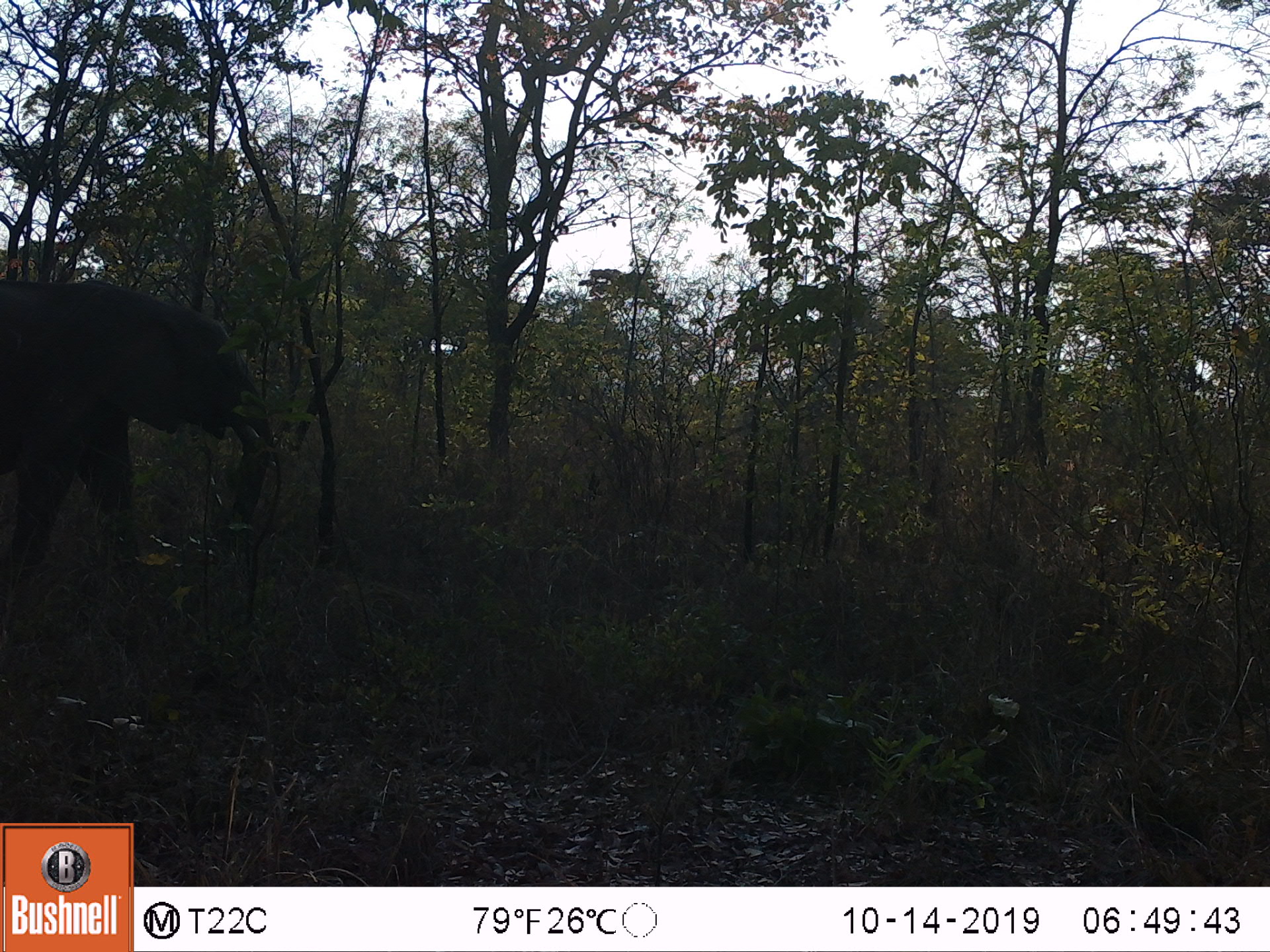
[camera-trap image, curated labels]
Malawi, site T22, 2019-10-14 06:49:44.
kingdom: Animalia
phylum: Chordata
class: Mammalia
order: Proboscidea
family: Elephantidae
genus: Loxodonta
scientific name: Loxodonta africana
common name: african savanna elephant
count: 1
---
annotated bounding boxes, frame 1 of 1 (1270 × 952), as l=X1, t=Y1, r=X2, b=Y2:
african savanna elephant: l=0, t=268, r=282, b=586